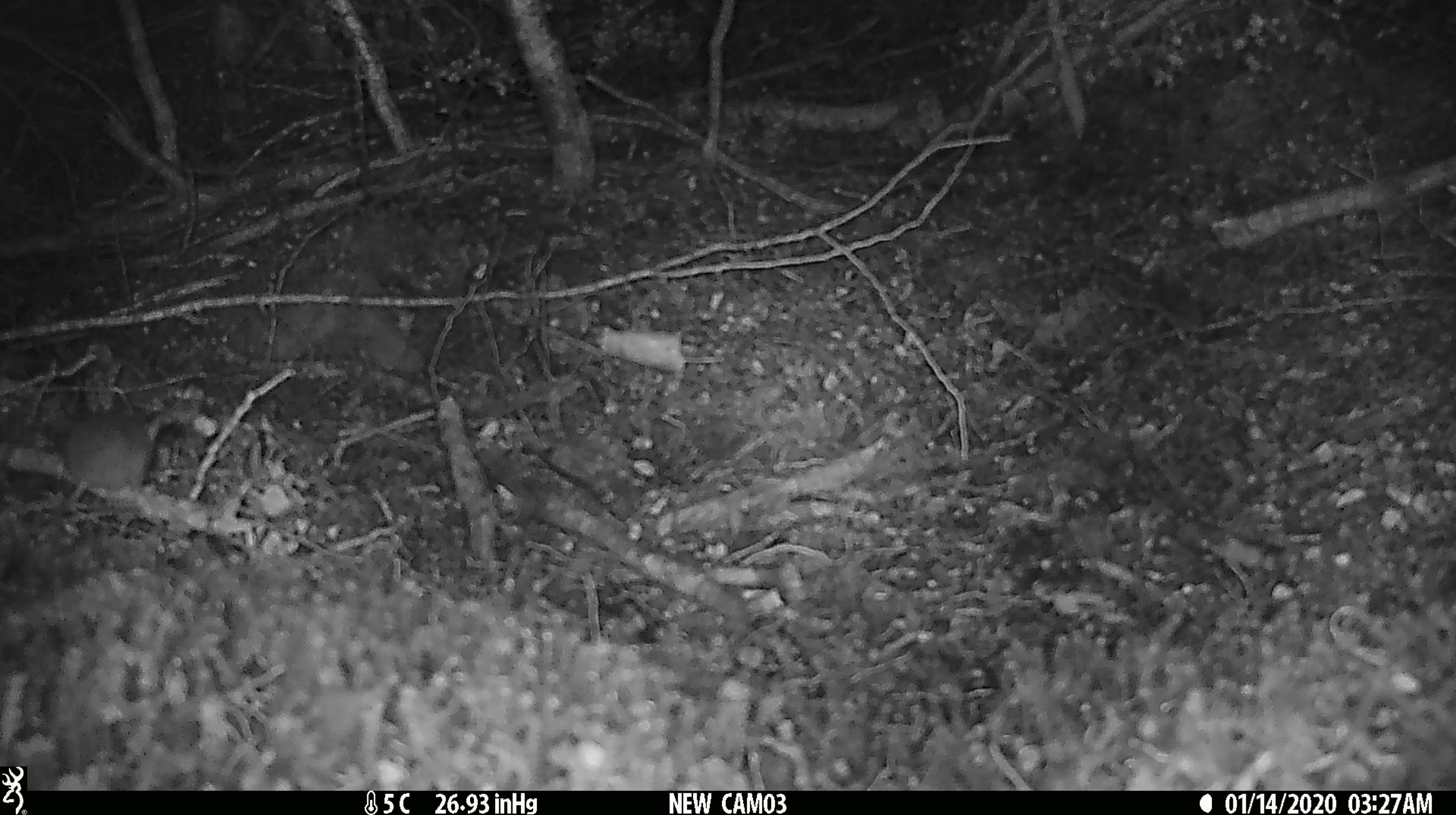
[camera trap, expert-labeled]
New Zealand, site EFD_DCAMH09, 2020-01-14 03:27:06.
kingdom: Animalia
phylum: Chordata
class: Mammalia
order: Rodentia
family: Muridae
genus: Mus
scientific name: Mus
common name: mouse